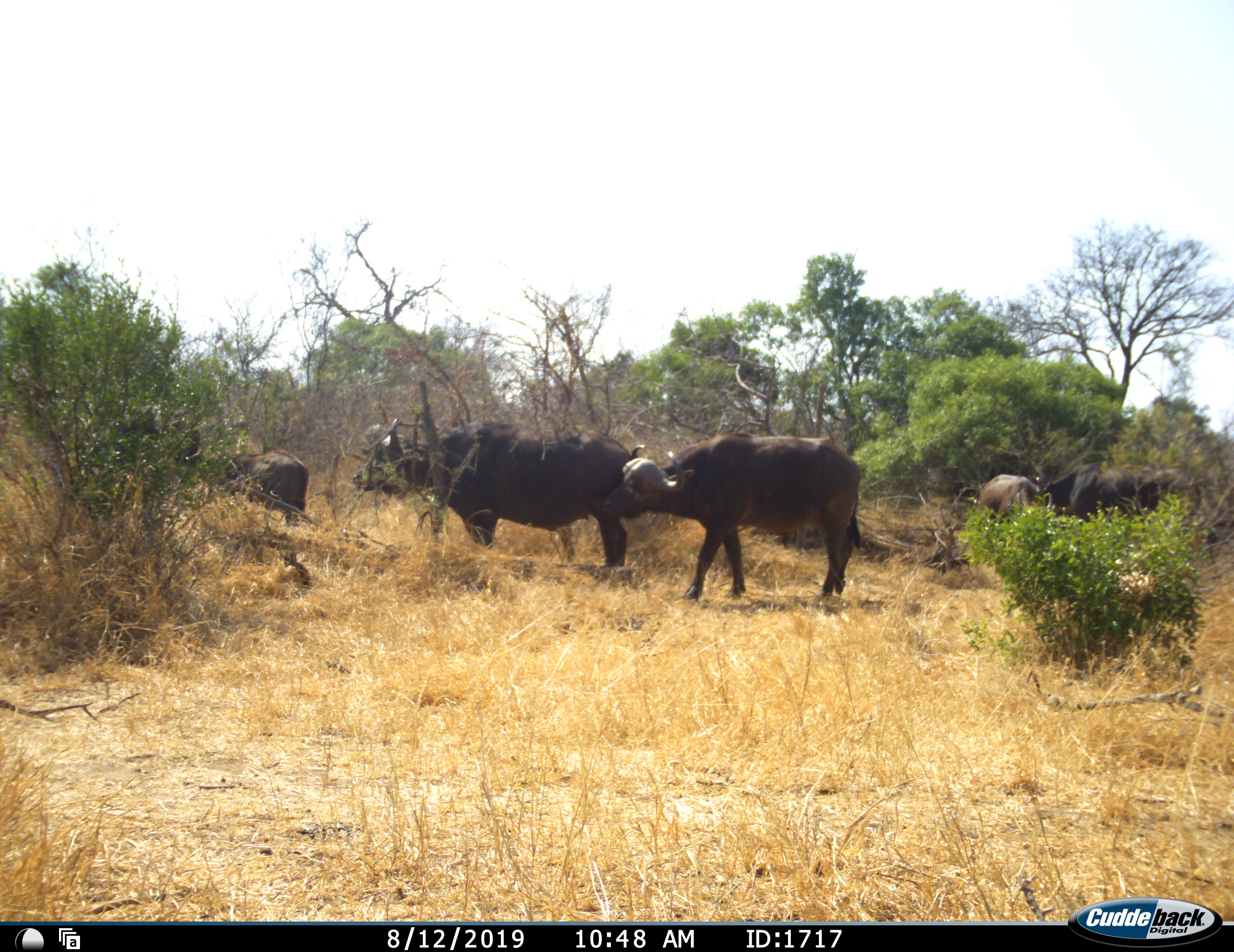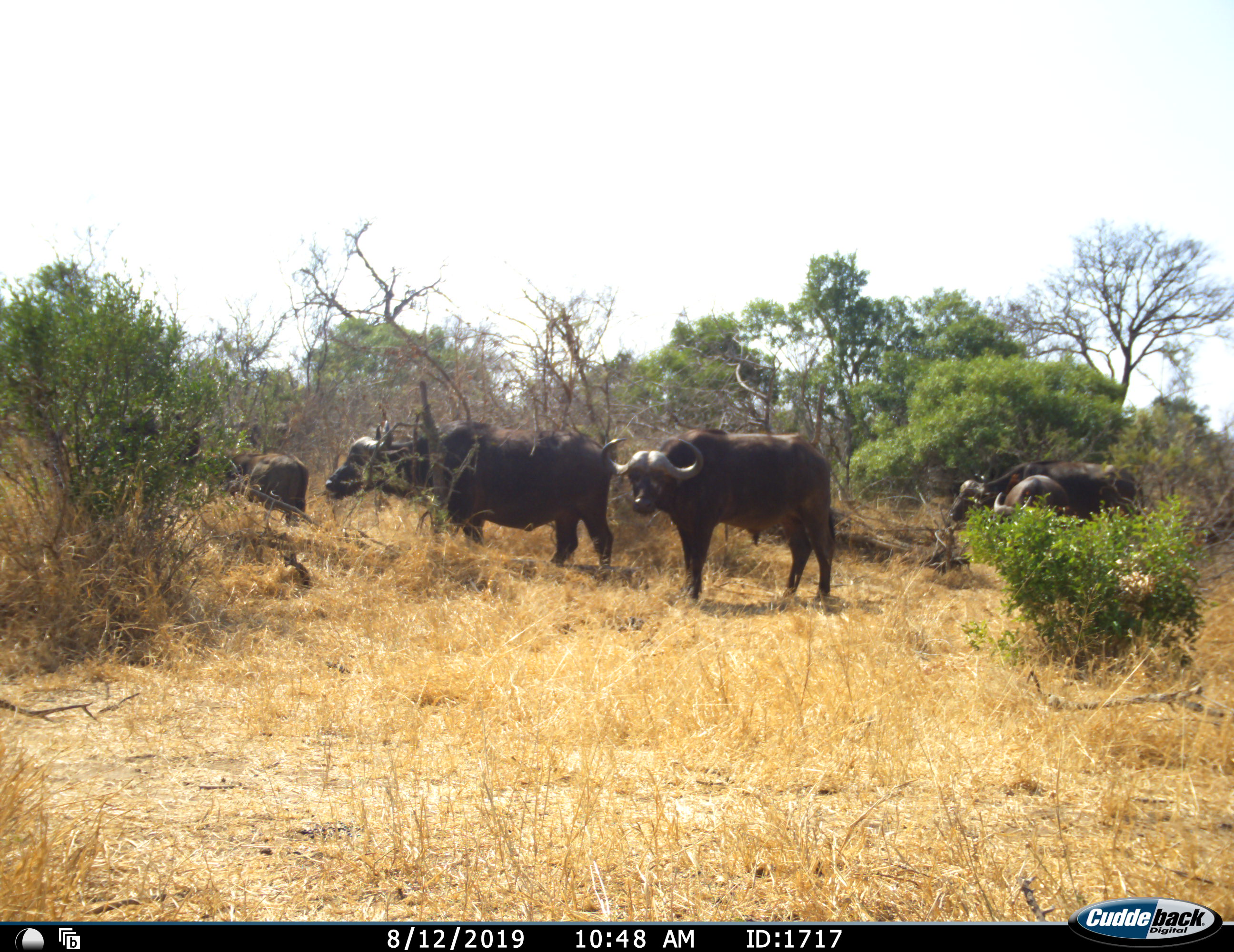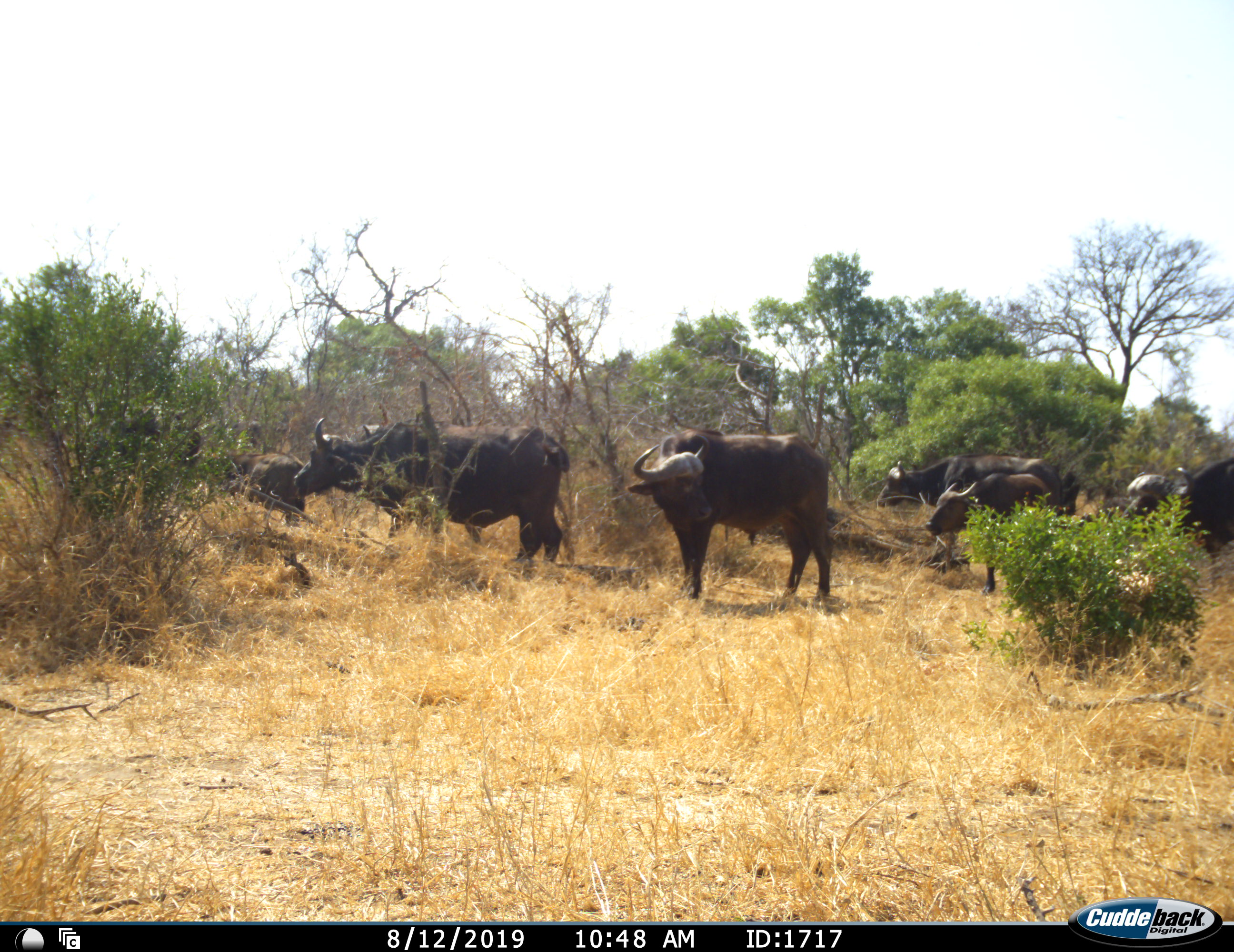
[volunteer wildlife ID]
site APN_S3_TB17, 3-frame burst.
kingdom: Animalia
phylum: Chordata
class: Mammalia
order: Artiodactyla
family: Bovidae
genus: Syncerus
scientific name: Syncerus caffer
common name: african buffalo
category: buffalo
Buffalo (african buffalo) (Syncerus caffer), count 6. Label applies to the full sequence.